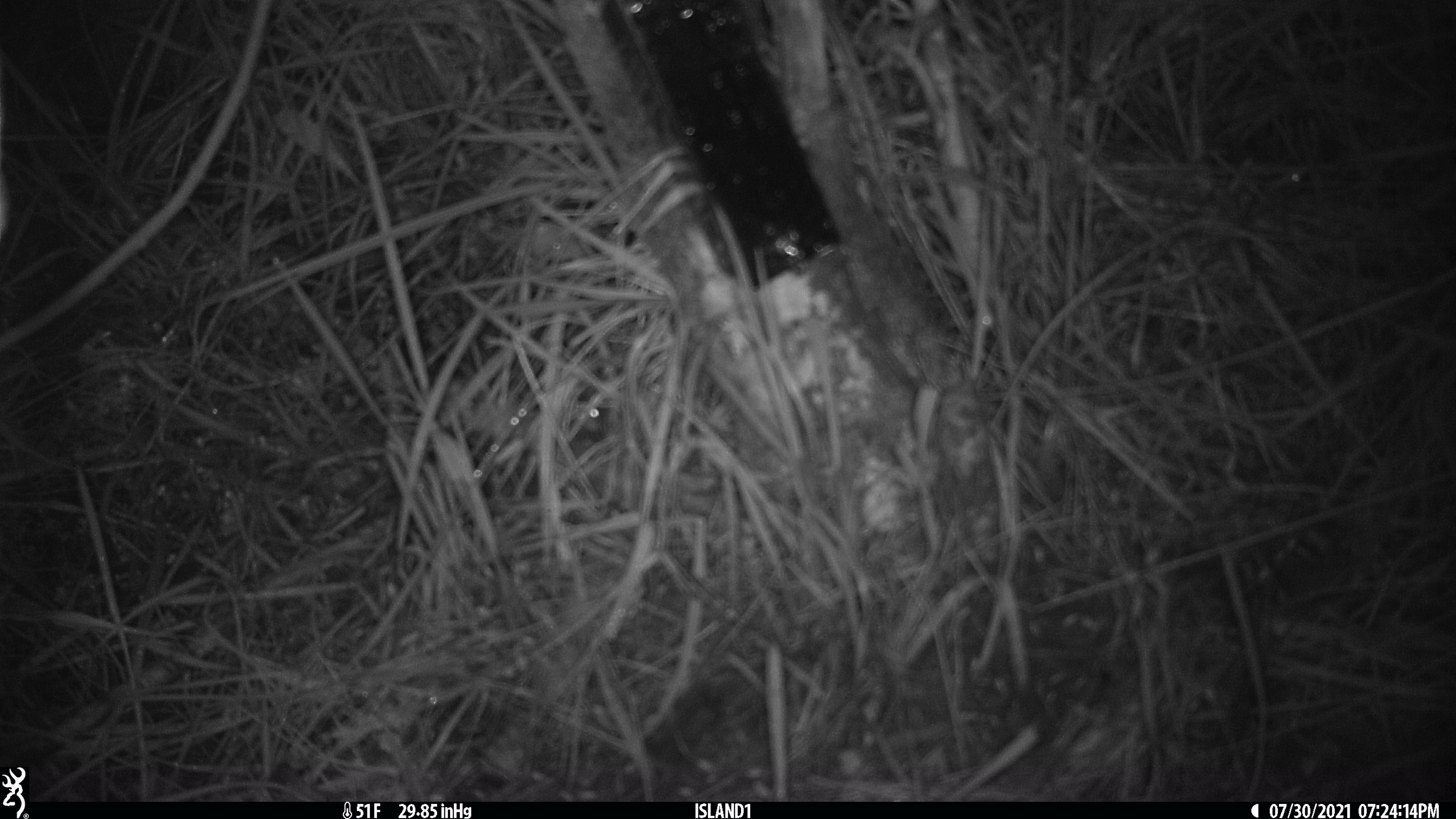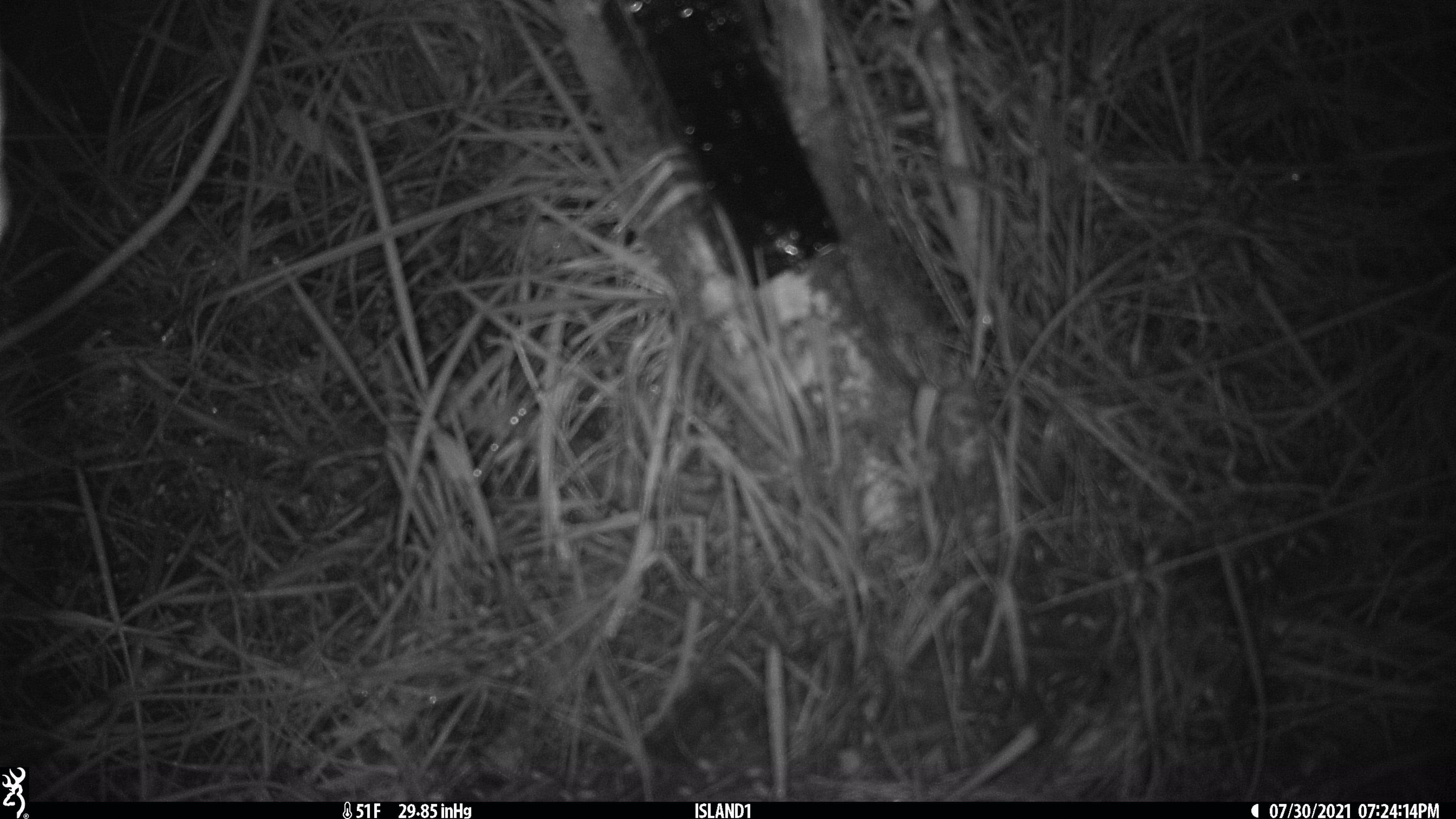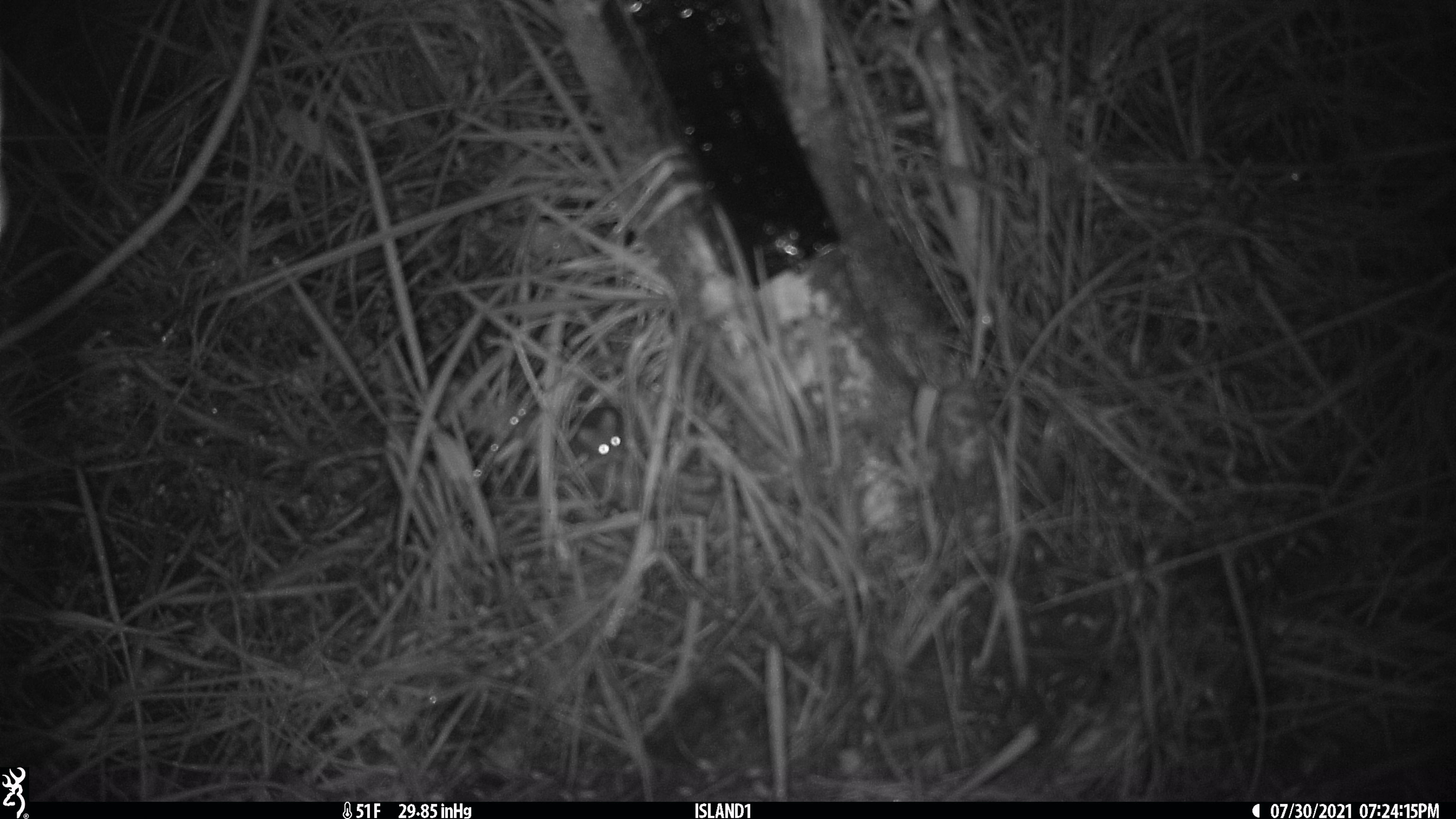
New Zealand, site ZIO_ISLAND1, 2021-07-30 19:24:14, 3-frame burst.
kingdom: Animalia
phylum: Chordata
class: Mammalia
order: Rodentia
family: Muridae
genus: Mus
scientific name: Mus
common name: mouse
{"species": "mouse (Mus)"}